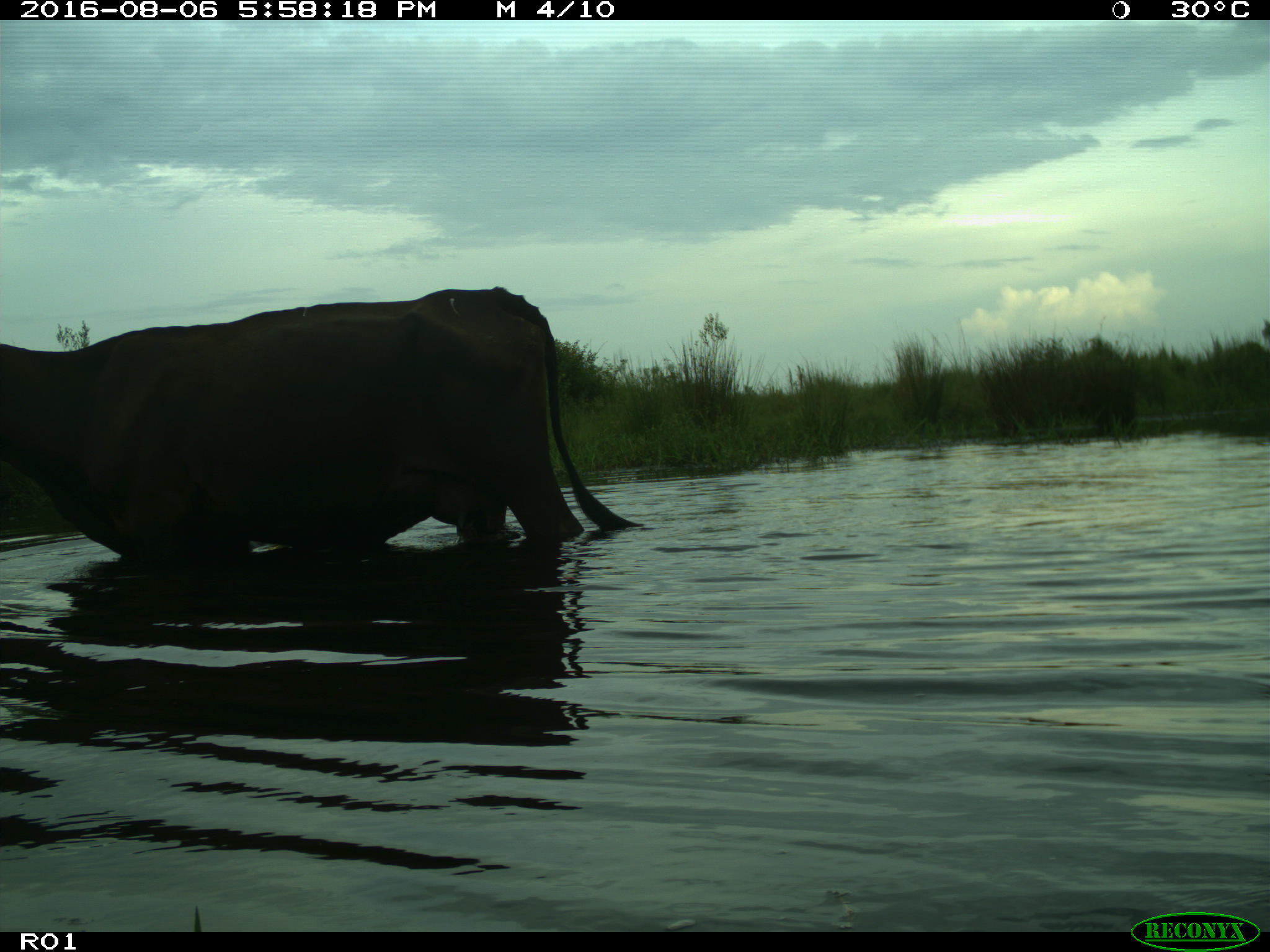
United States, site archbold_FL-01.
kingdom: Animalia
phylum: Chordata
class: Mammalia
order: Artiodactyla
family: Bovidae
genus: Bos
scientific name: Bos taurus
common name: domestic cow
Bos taurus (domestic cow).